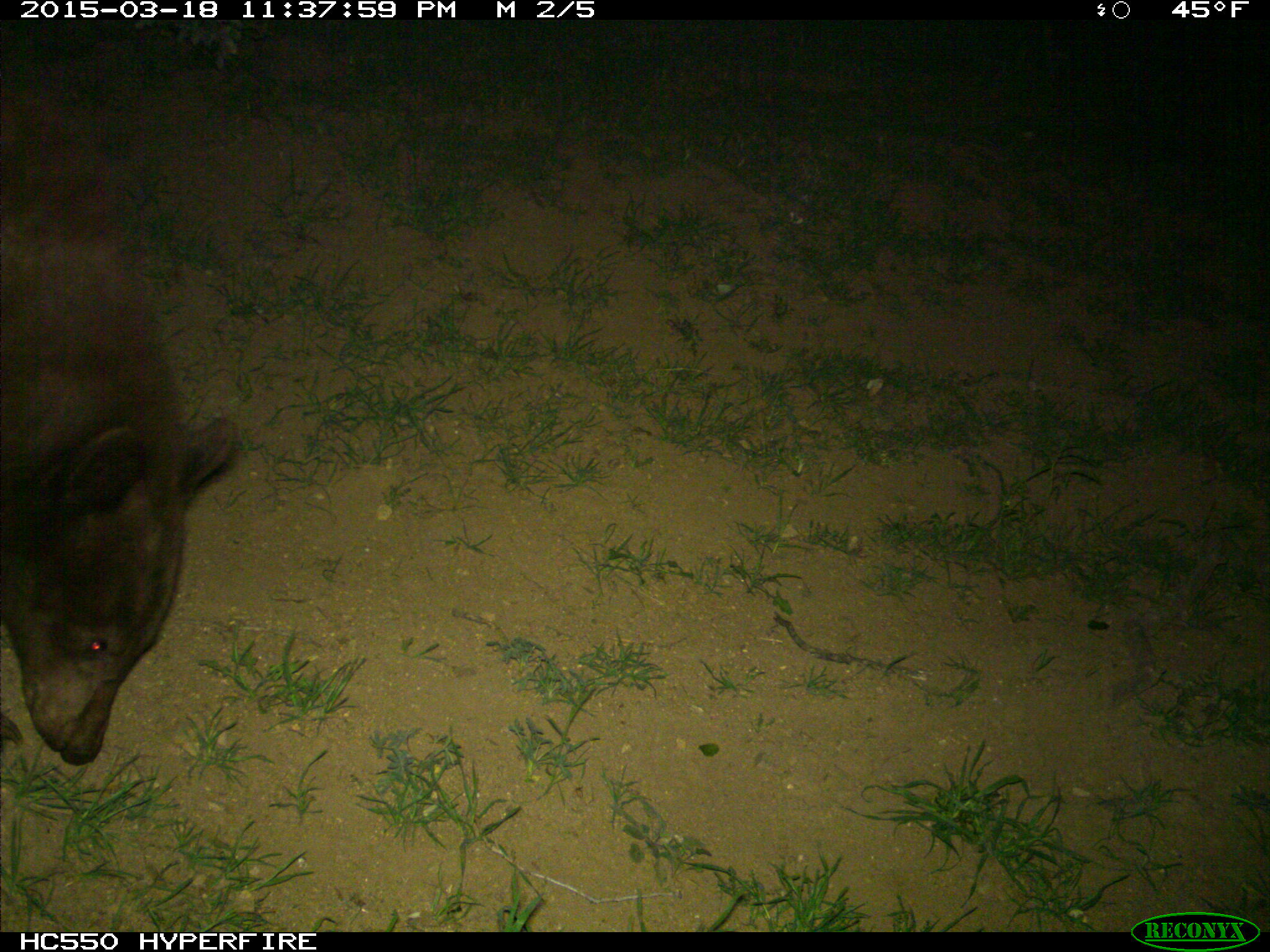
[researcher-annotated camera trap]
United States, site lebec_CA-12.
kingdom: Animalia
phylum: Chordata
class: Mammalia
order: Carnivora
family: Ursidae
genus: Ursus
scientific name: Ursus americanus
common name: american black bear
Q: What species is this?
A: Ursus americanus (american black bear).